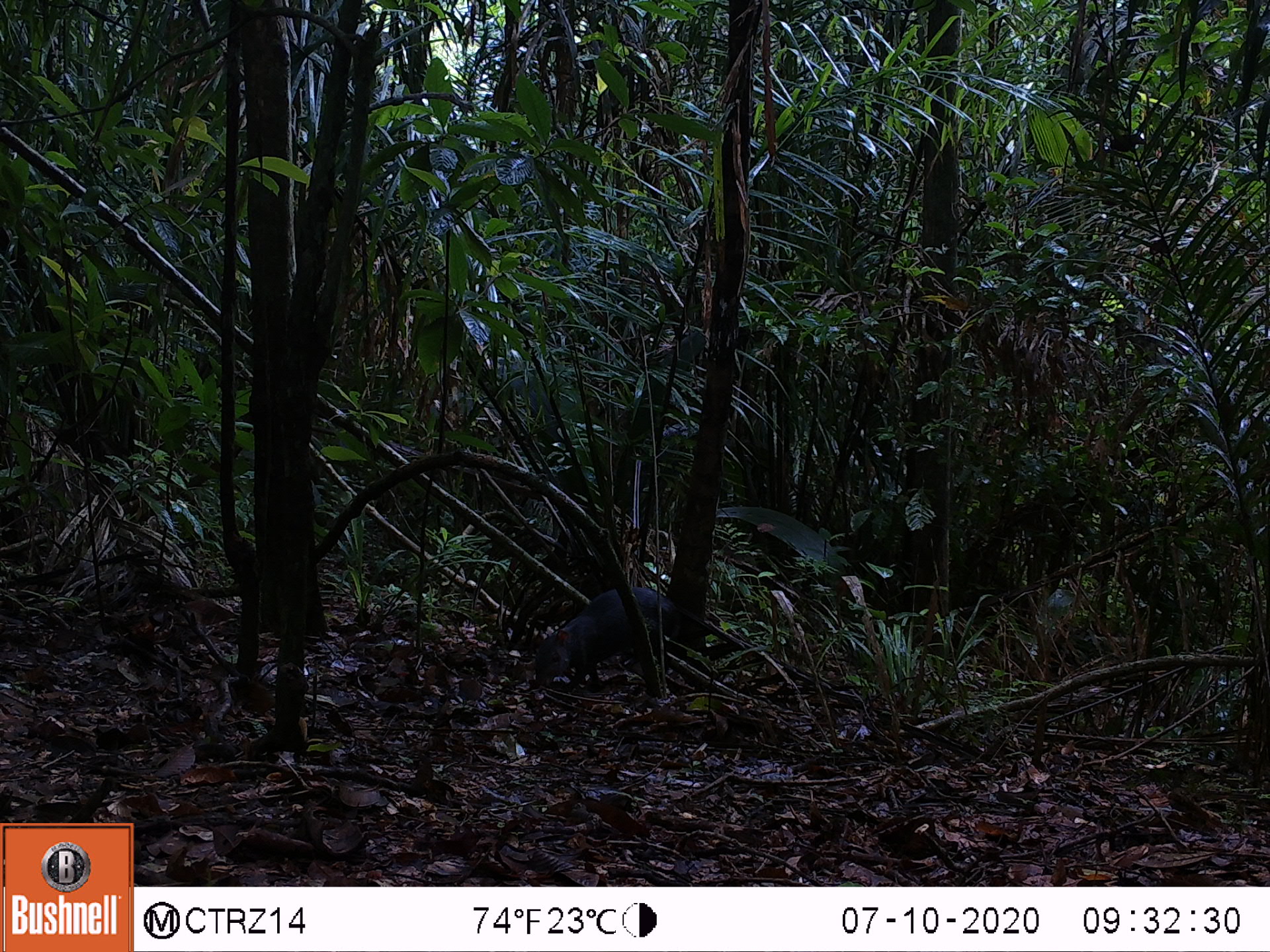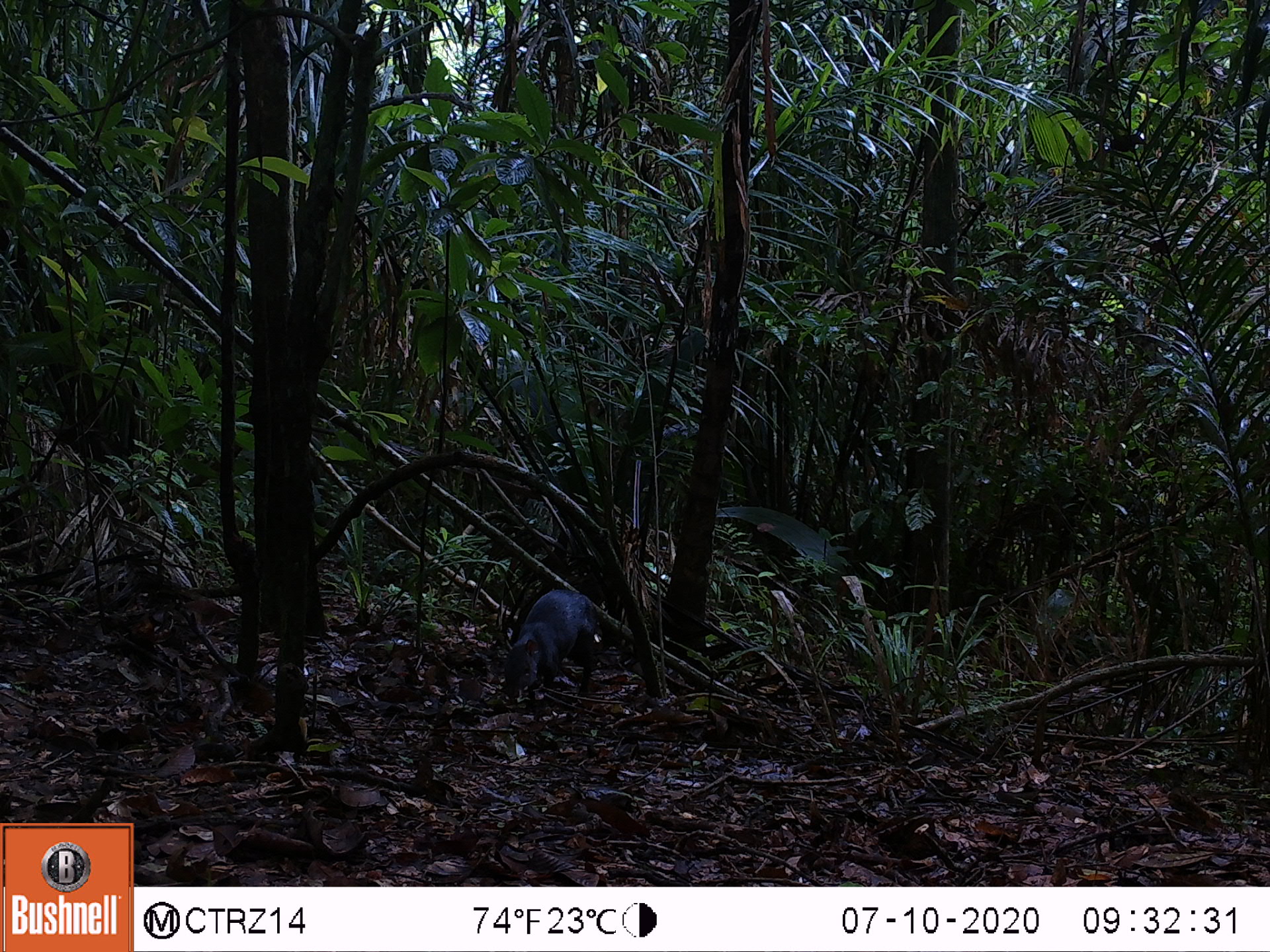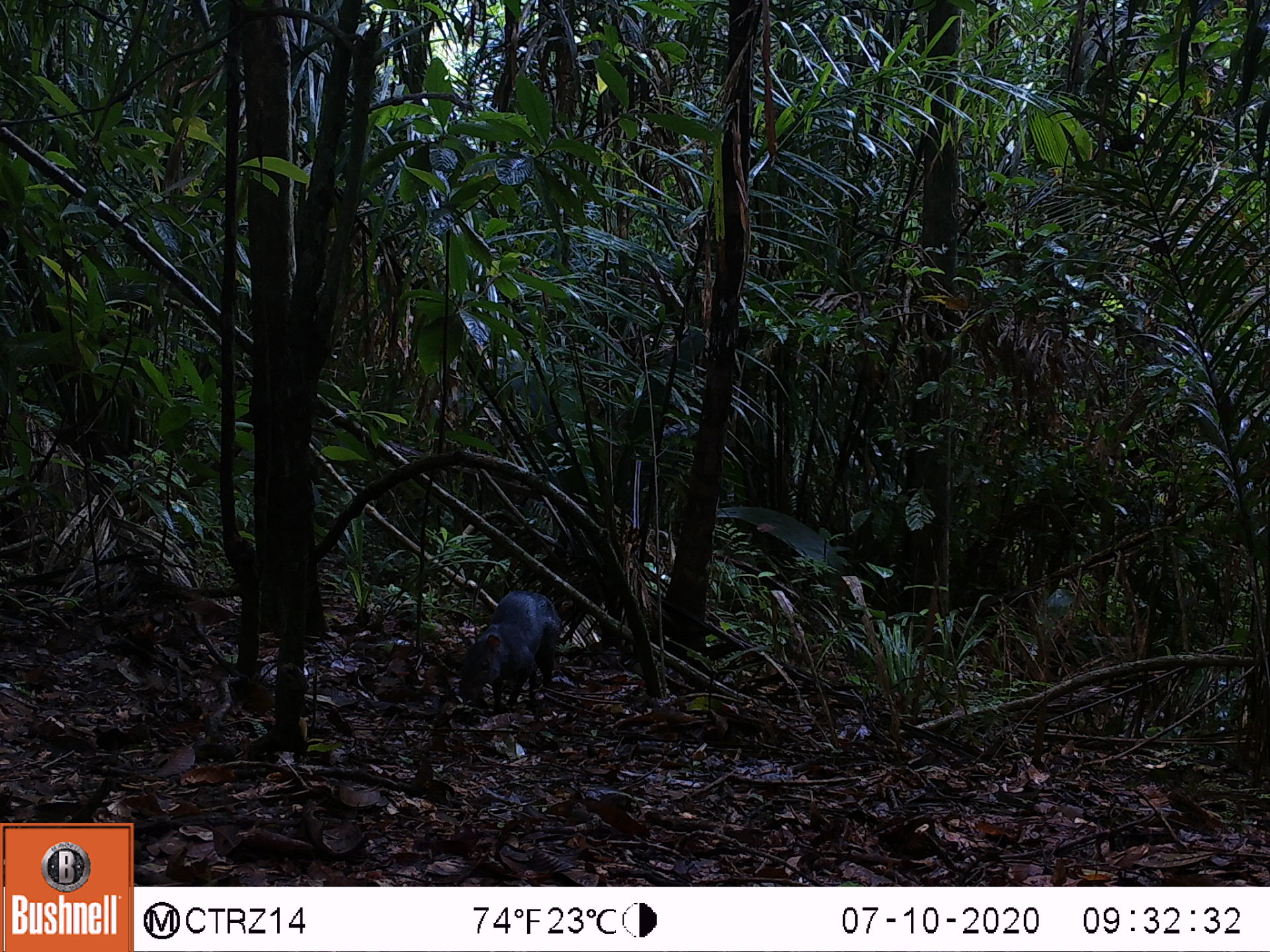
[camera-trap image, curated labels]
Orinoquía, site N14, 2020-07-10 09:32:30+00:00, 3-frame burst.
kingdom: Animalia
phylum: Chordata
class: Mammalia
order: Rodentia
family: Dasyproctidae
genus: Dasyprocta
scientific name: Dasyprocta fuliginosa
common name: black agouti